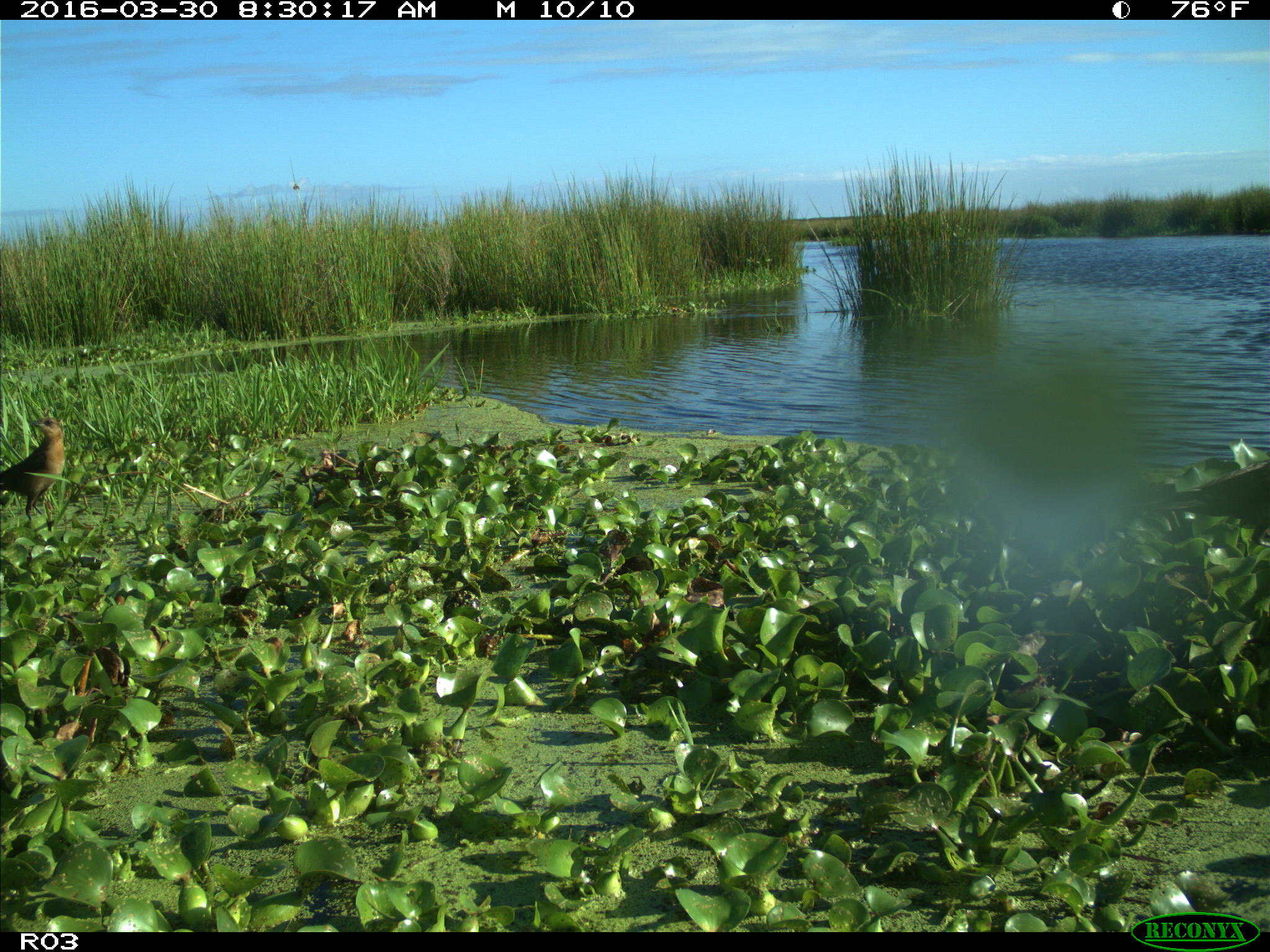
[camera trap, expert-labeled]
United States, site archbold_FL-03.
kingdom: Animalia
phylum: Chordata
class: Aves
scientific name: Aves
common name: birds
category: unidentified bird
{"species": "unidentified bird (birds) (Aves)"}